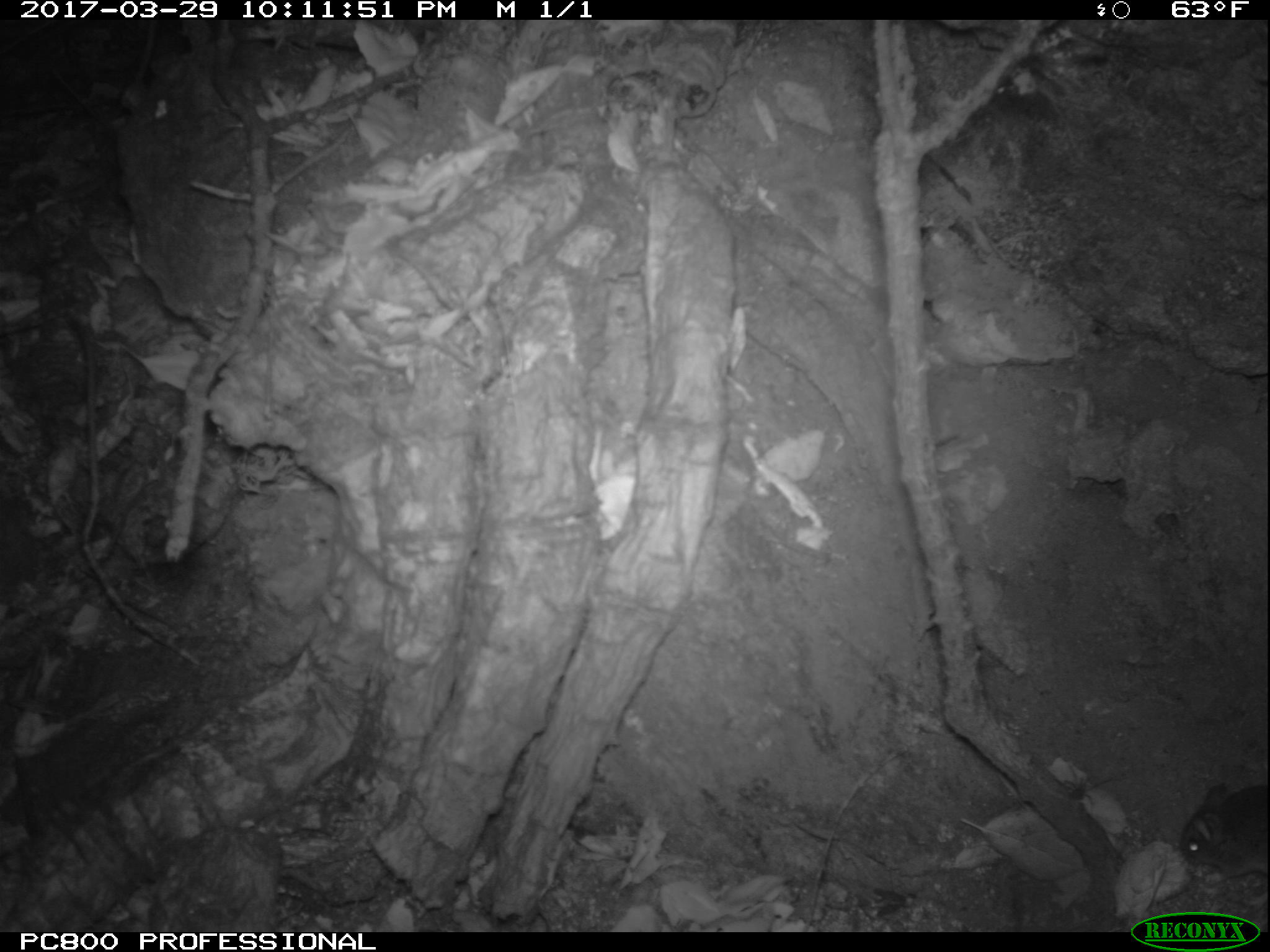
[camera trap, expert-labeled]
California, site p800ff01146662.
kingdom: Animalia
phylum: Chordata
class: Mammalia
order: Rodentia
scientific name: Rodentia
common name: rodent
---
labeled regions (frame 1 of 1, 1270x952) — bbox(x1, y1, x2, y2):
rodent: bbox(1175, 783, 1269, 884)